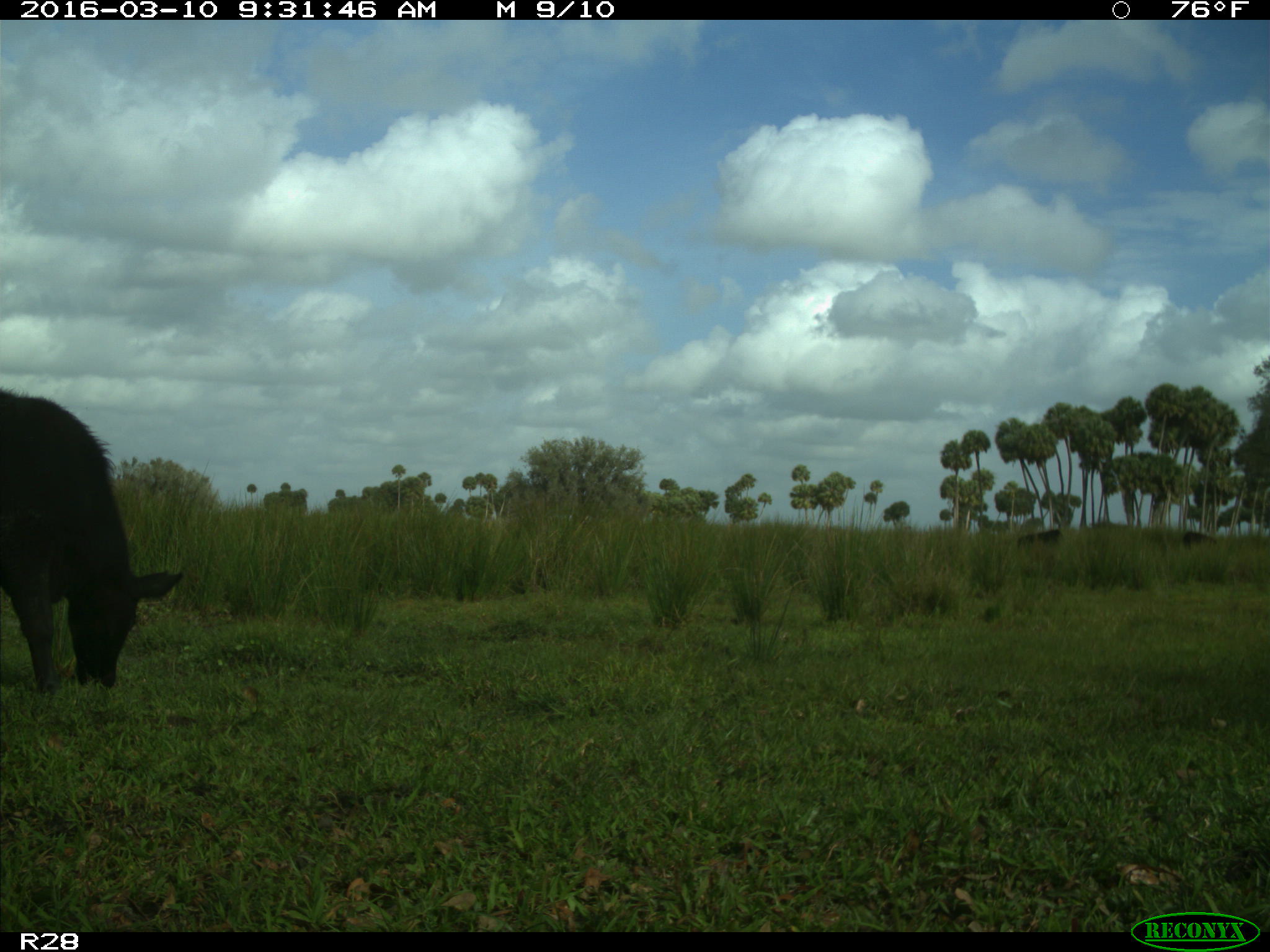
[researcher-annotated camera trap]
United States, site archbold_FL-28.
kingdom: Animalia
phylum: Chordata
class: Mammalia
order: Artiodactyla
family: Bovidae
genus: Bos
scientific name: Bos taurus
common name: domestic cow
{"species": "Bos taurus (domestic cow)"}